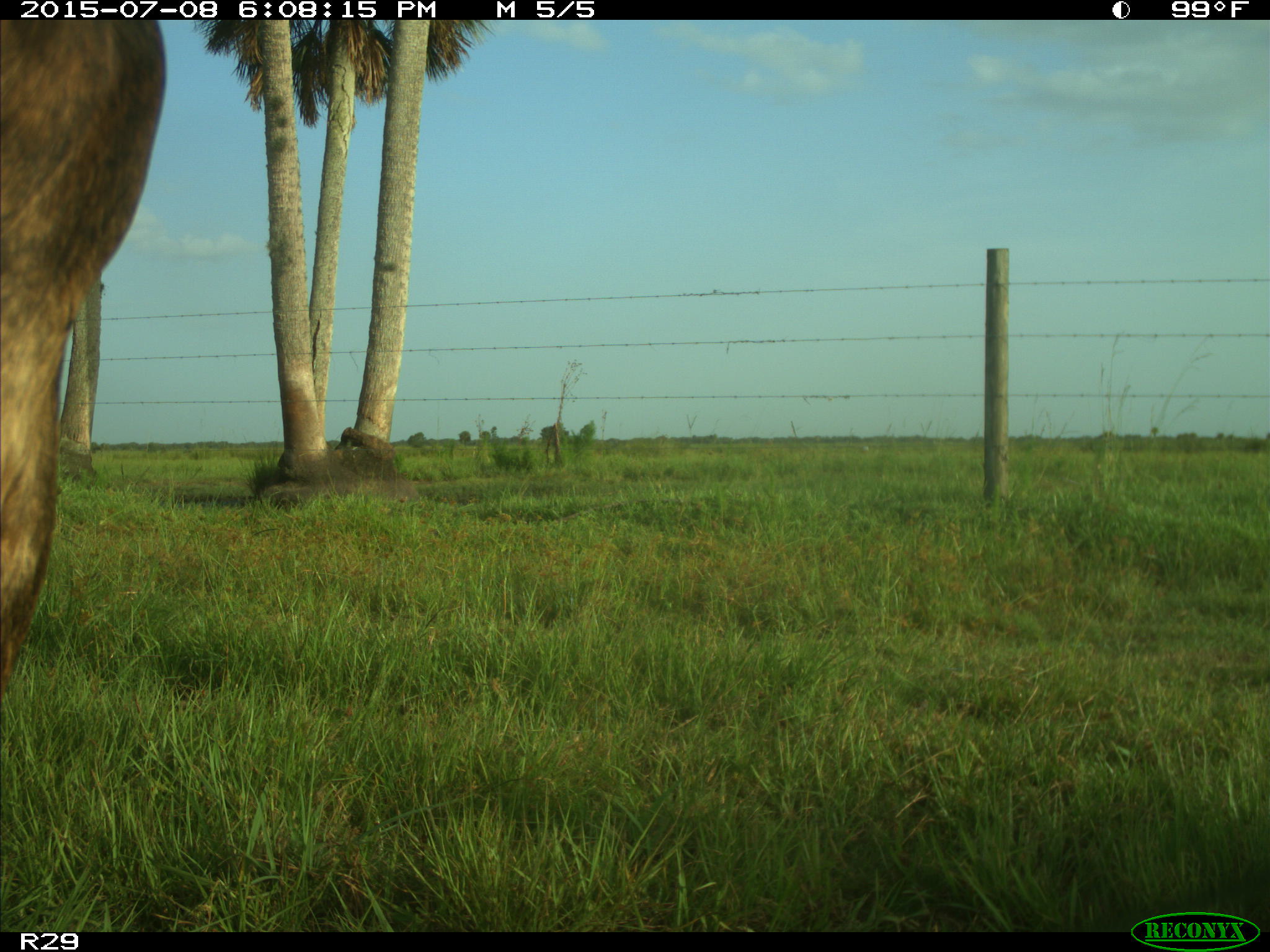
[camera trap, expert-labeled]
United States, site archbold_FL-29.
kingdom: Animalia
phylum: Chordata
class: Mammalia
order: Artiodactyla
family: Bovidae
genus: Bos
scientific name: Bos taurus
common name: domestic cow